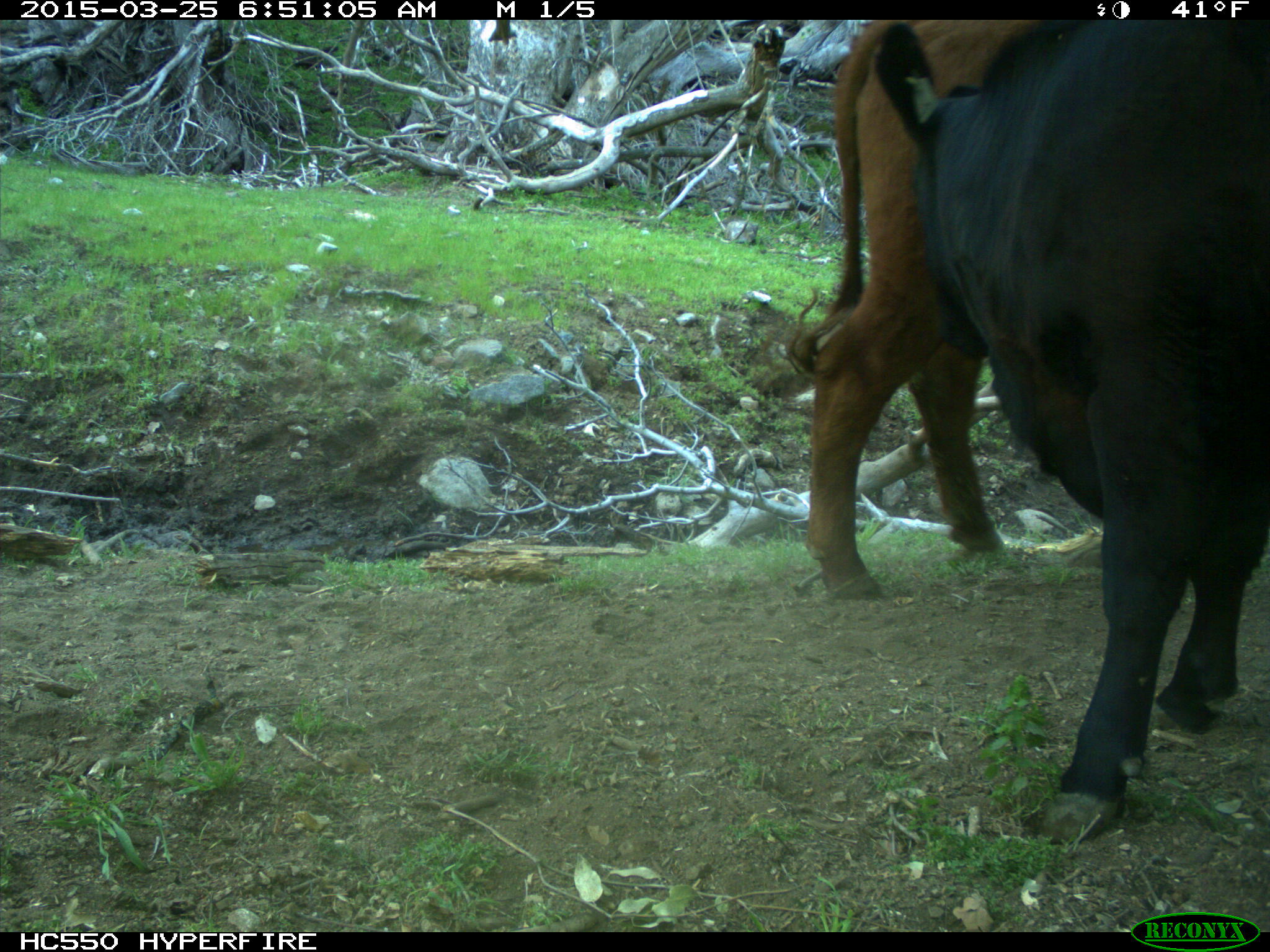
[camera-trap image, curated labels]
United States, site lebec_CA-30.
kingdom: Animalia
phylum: Chordata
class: Mammalia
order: Artiodactyla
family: Bovidae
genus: Bos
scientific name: Bos taurus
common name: domestic cow